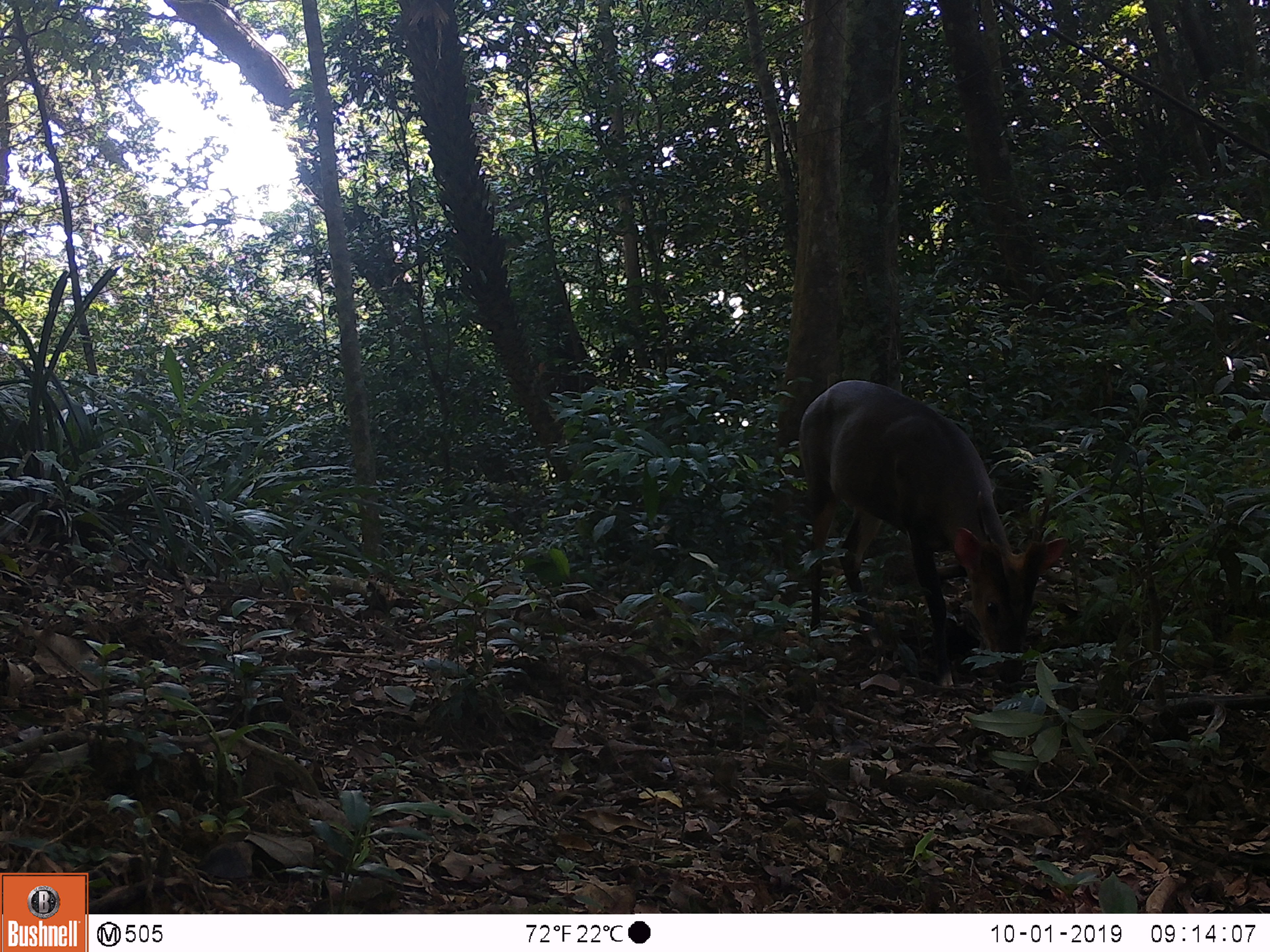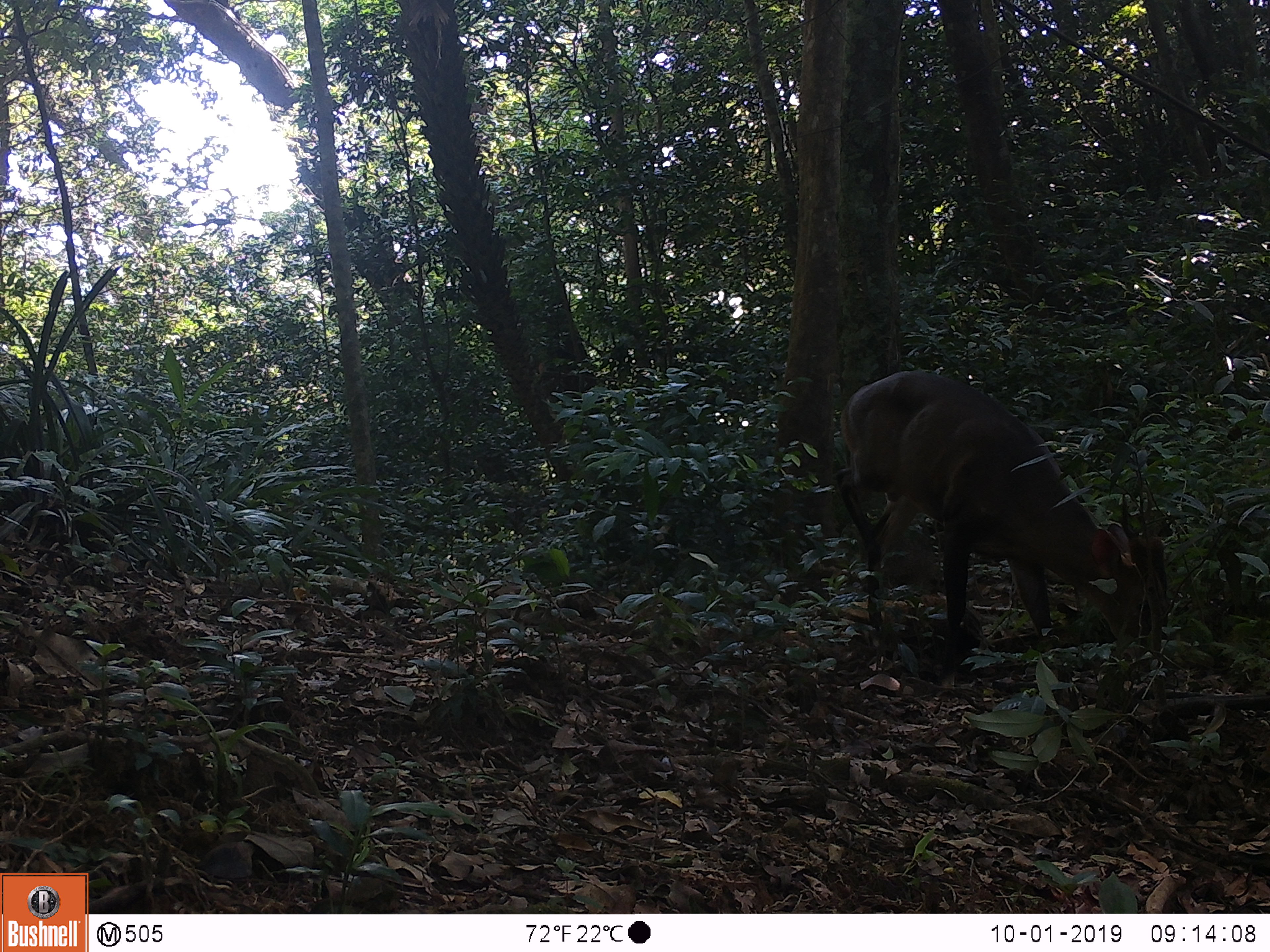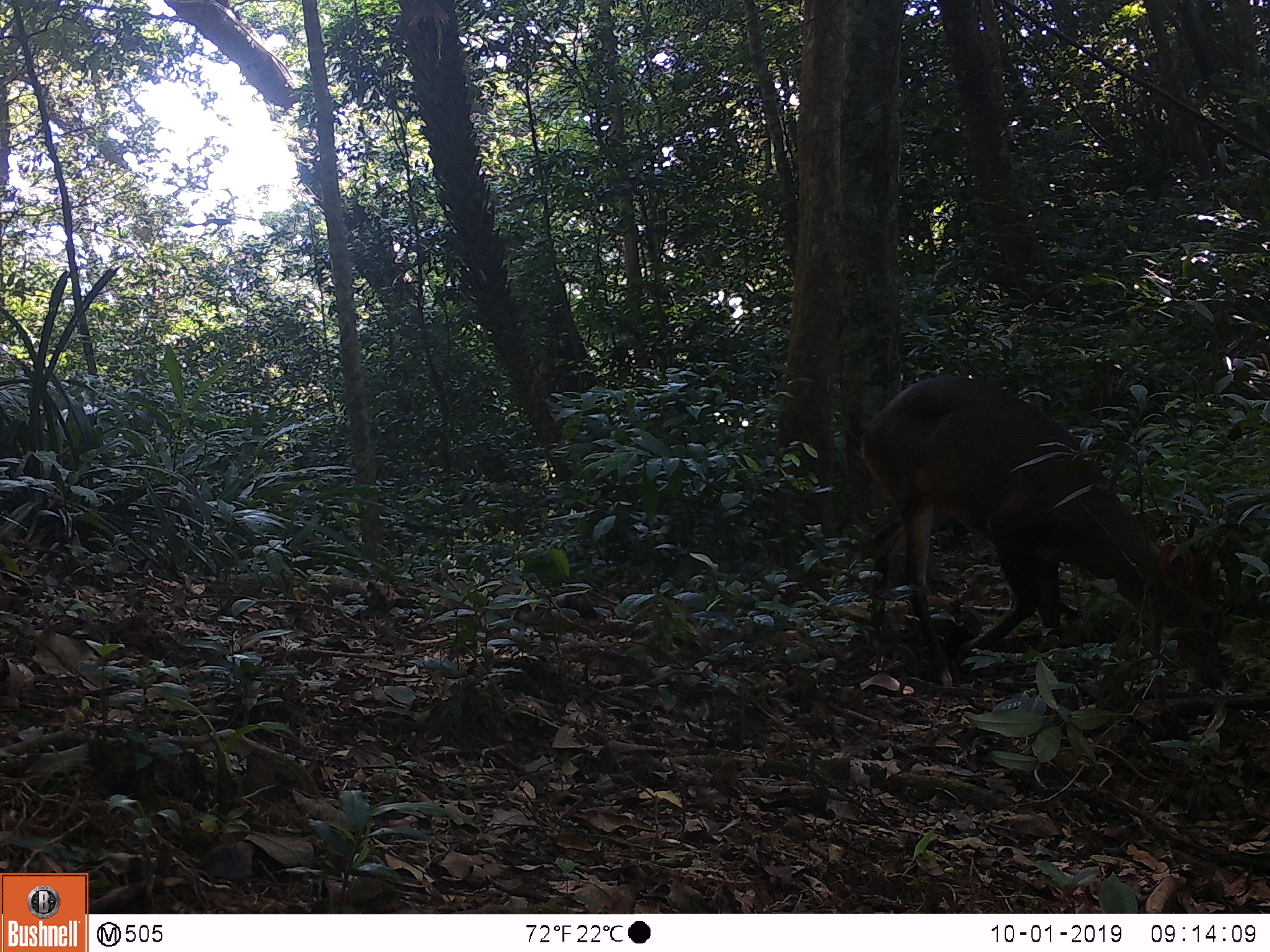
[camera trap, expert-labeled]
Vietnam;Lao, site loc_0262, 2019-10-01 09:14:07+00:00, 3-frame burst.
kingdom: Animalia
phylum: Chordata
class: Mammalia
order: Artiodactyla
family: Cervidae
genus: Muntiacus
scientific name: Muntiacus vuquangensis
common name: large-antlered muntjac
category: large antlered muntjac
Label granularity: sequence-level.